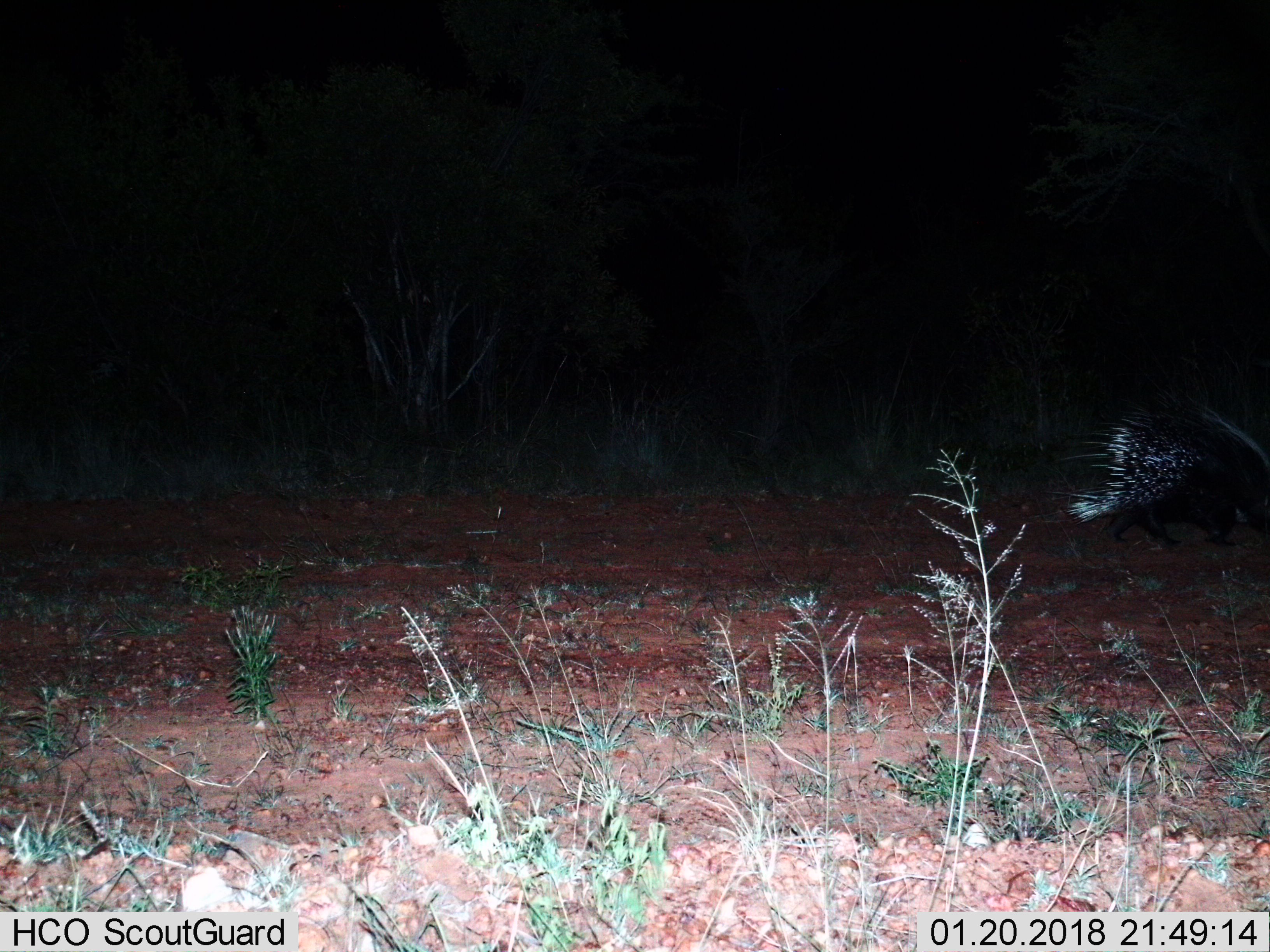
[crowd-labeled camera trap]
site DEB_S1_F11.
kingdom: Animalia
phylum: Chordata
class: Mammalia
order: Rodentia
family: Hystricidae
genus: Hystrix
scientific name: Hystrix cristata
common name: crested porcupine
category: porcupine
Porcupine (crested porcupine) (Hystrix cristata), count 1. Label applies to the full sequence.